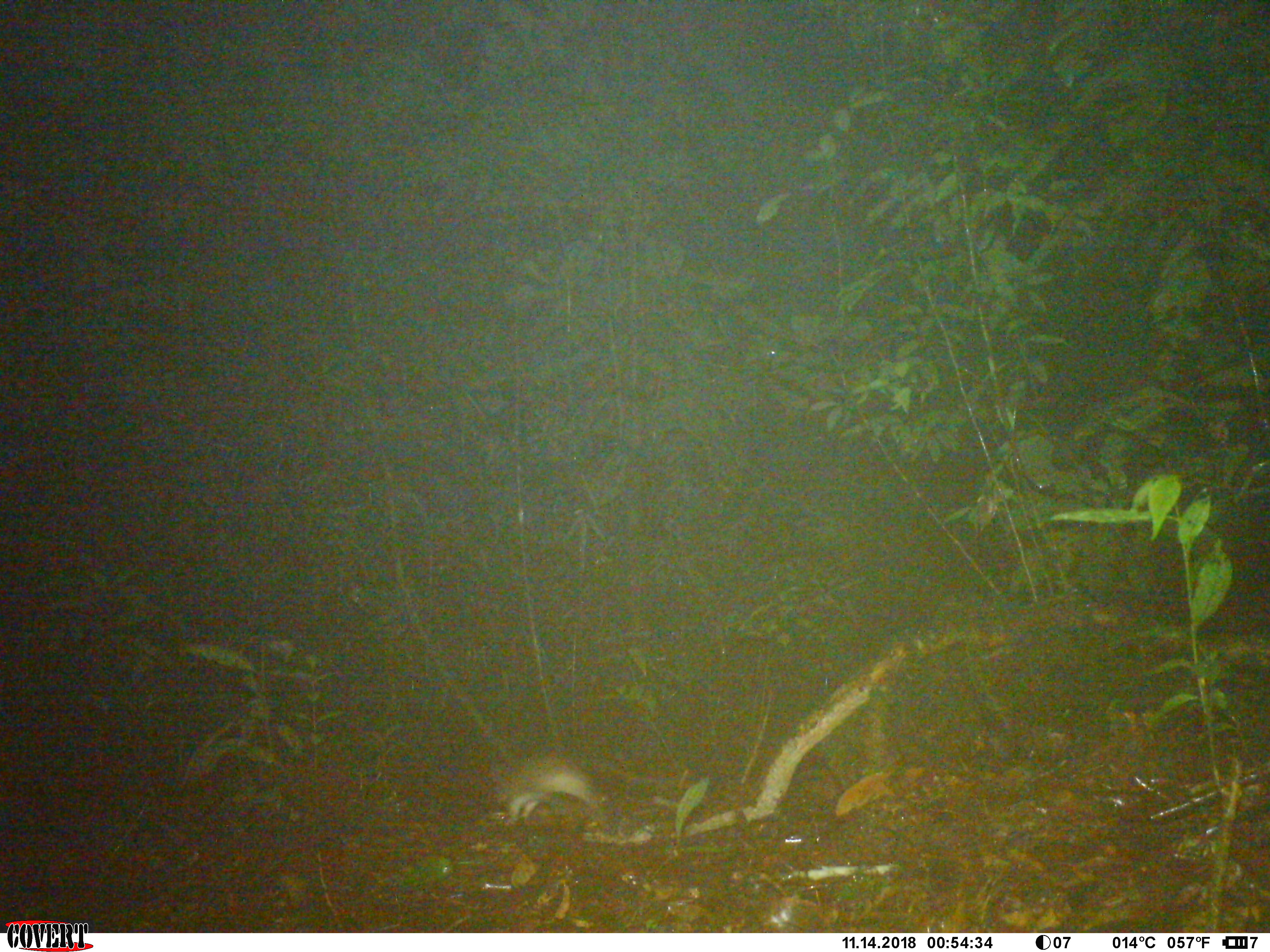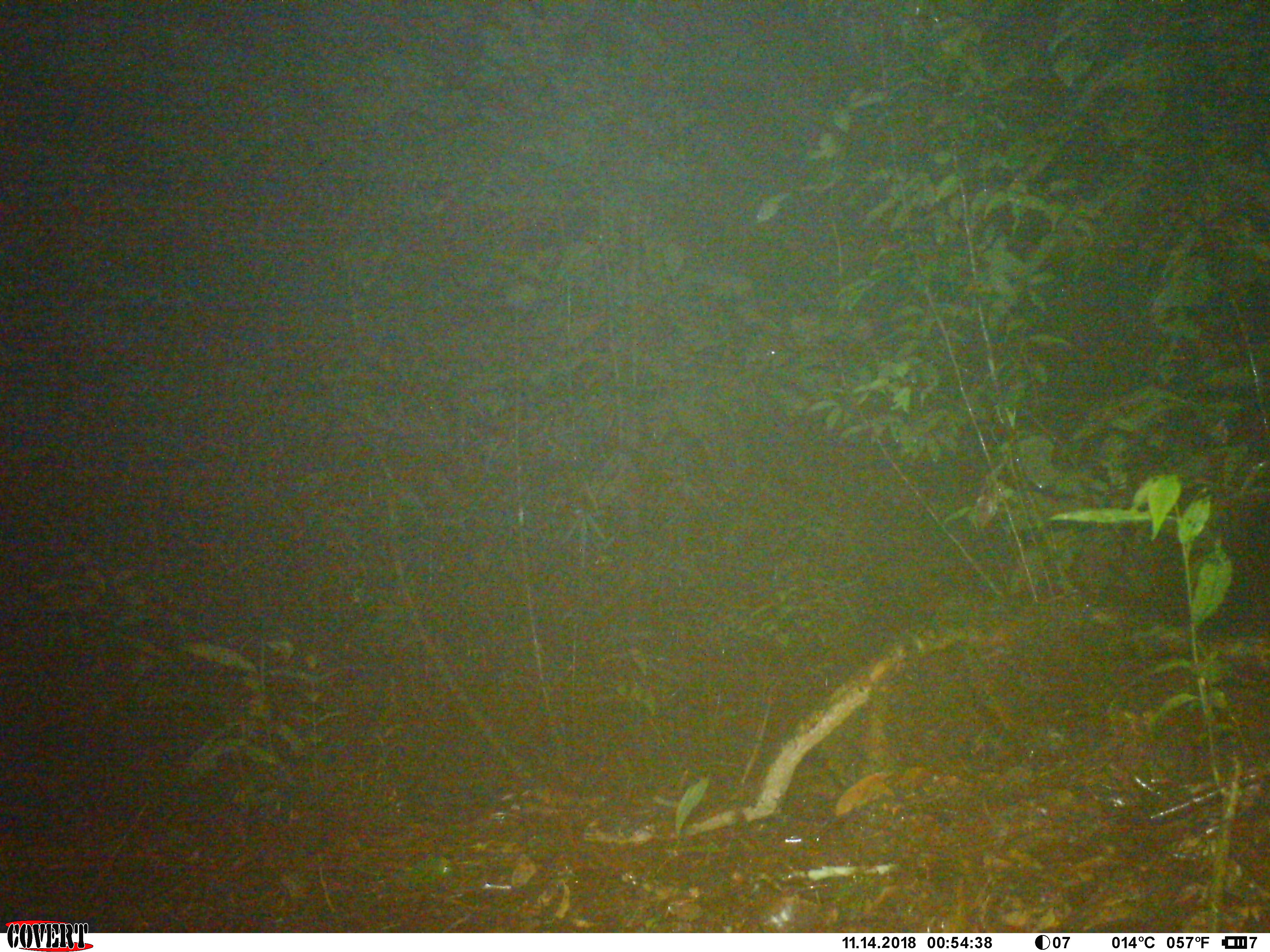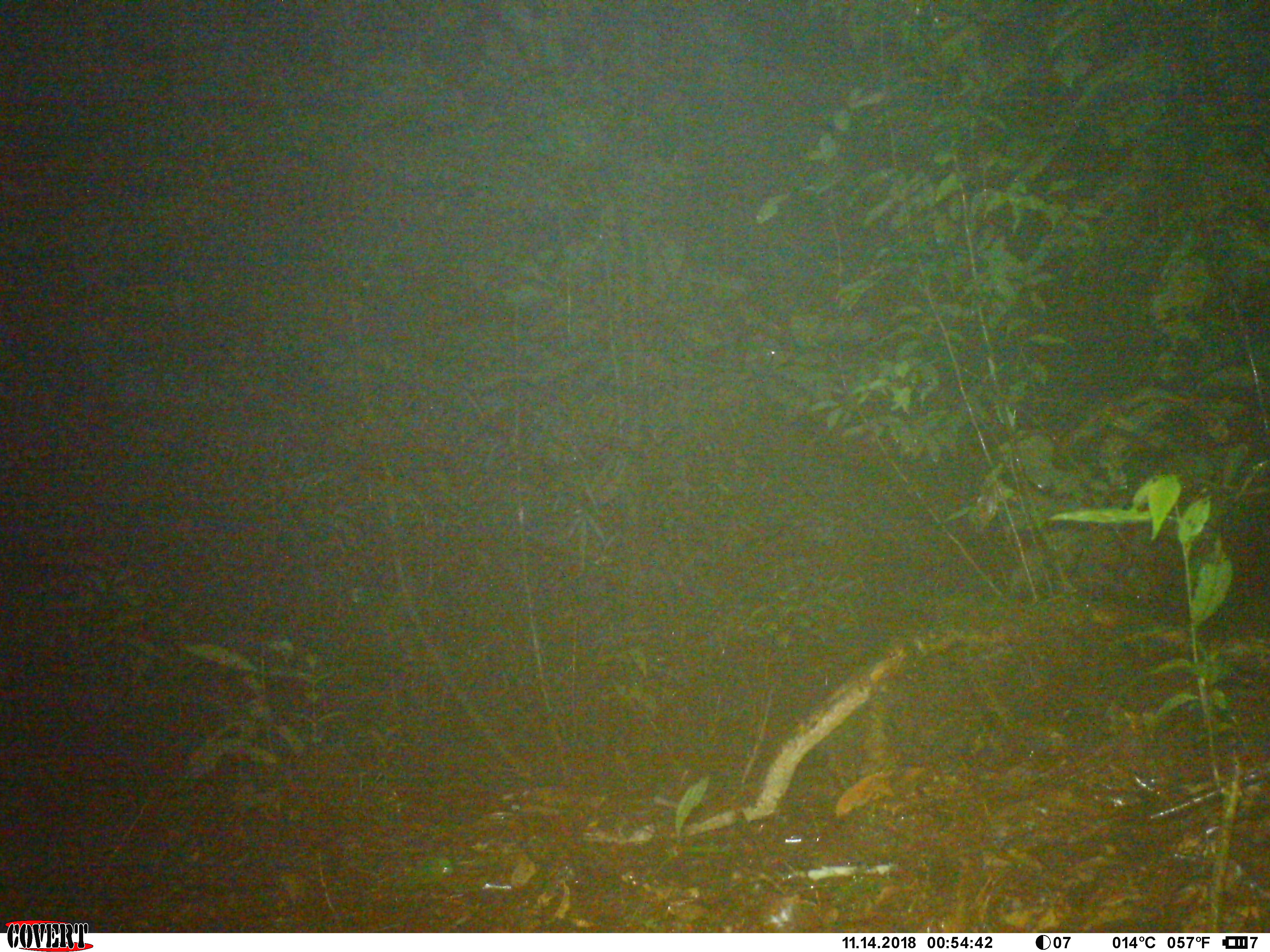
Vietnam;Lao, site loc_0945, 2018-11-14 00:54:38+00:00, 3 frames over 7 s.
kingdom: Animalia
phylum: Chordata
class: Mammalia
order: Rodentia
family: Muridae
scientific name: Muridae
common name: old-world mice and rats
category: unidentified murid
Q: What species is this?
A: Unidentified murid (old-world mice and rats) (Muridae).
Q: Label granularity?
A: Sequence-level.